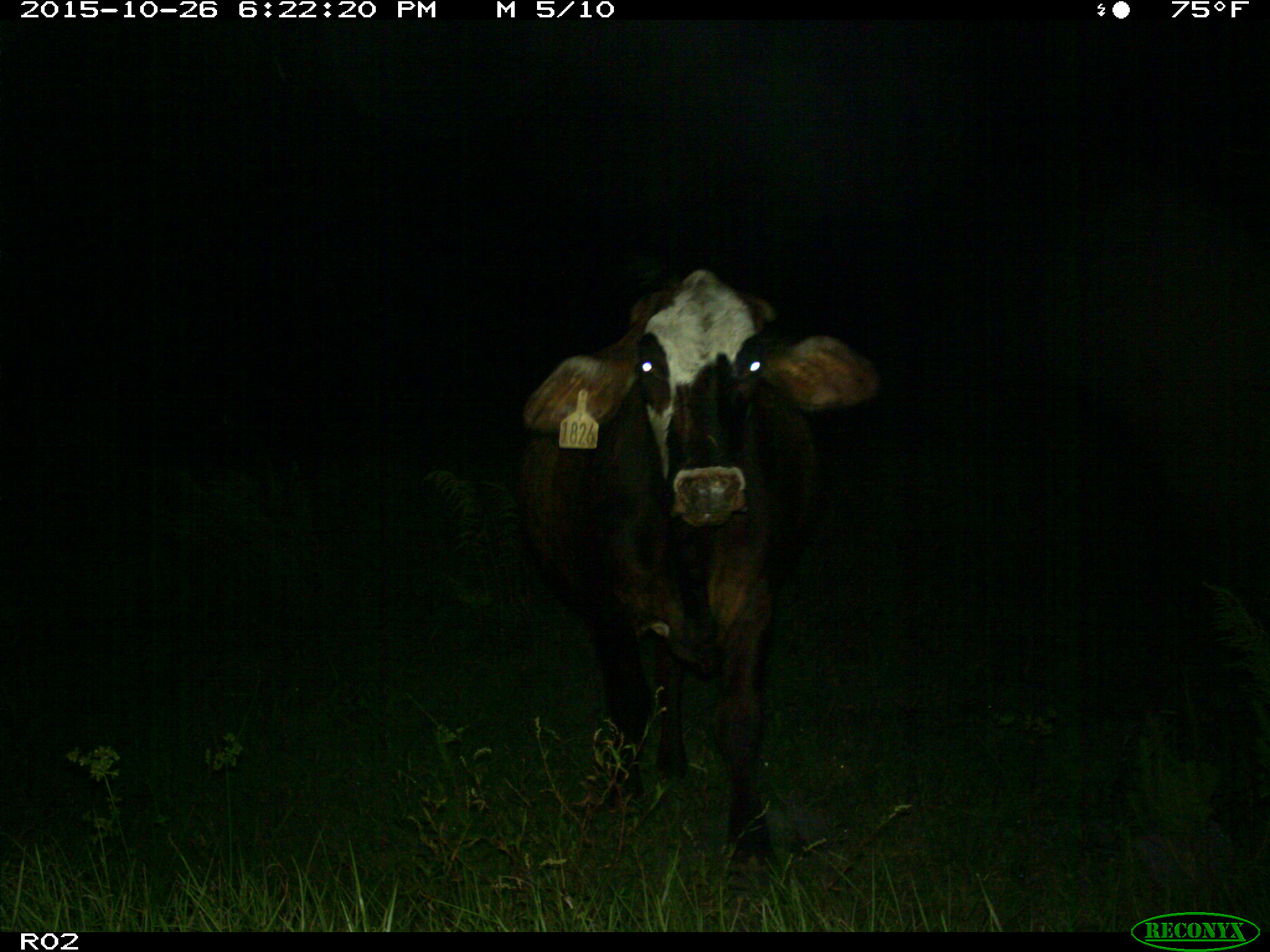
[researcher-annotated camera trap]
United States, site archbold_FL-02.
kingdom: Animalia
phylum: Chordata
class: Mammalia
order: Artiodactyla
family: Bovidae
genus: Bos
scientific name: Bos taurus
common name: domestic cow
Bos taurus (domestic cow).